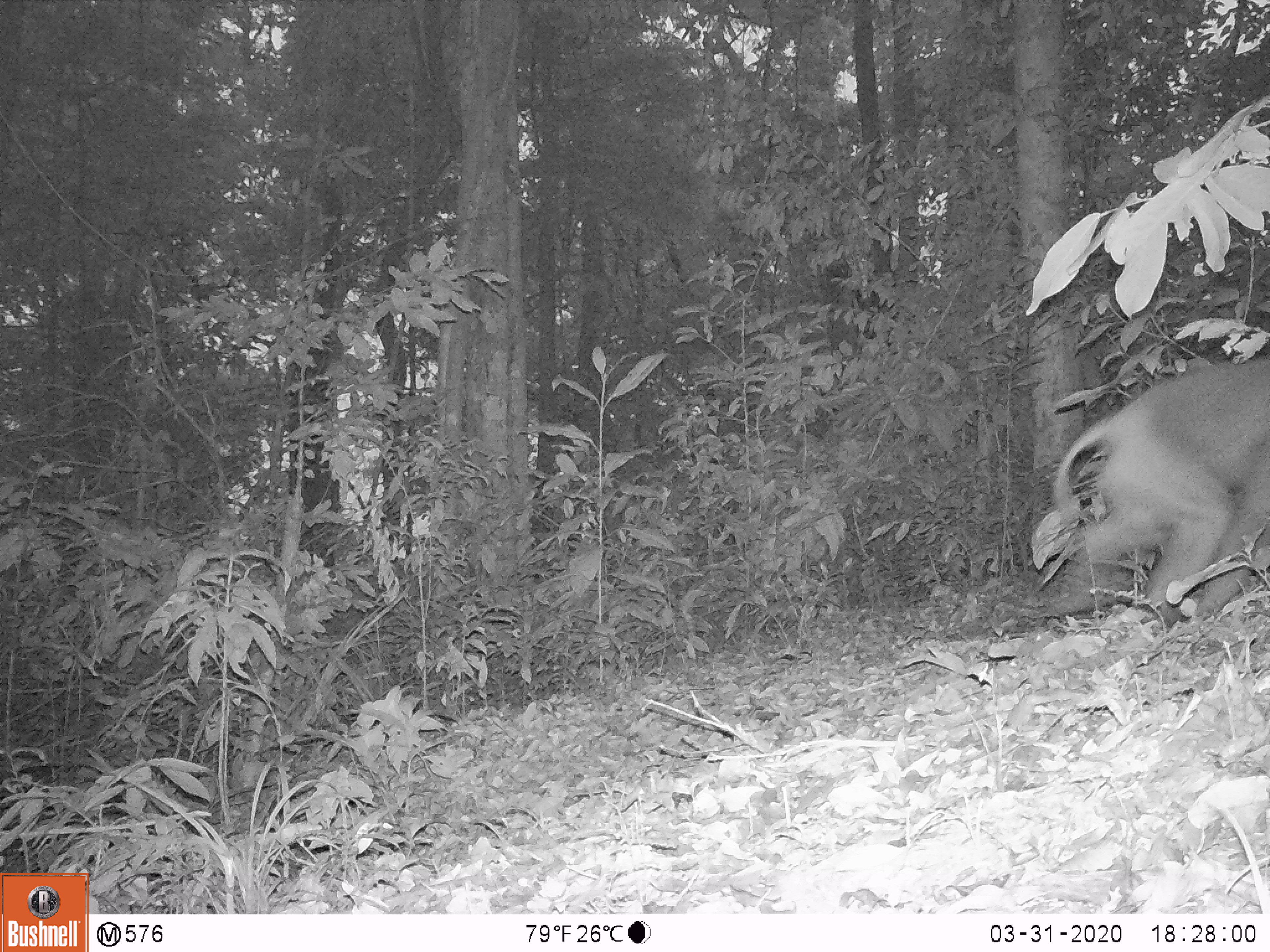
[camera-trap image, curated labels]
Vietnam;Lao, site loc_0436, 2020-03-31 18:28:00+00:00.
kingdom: Animalia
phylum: Chordata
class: Mammalia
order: Primates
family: Cercopithecidae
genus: Macaca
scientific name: Macaca nemestrina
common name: pig-tailed macaque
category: pig tailed macaque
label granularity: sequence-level